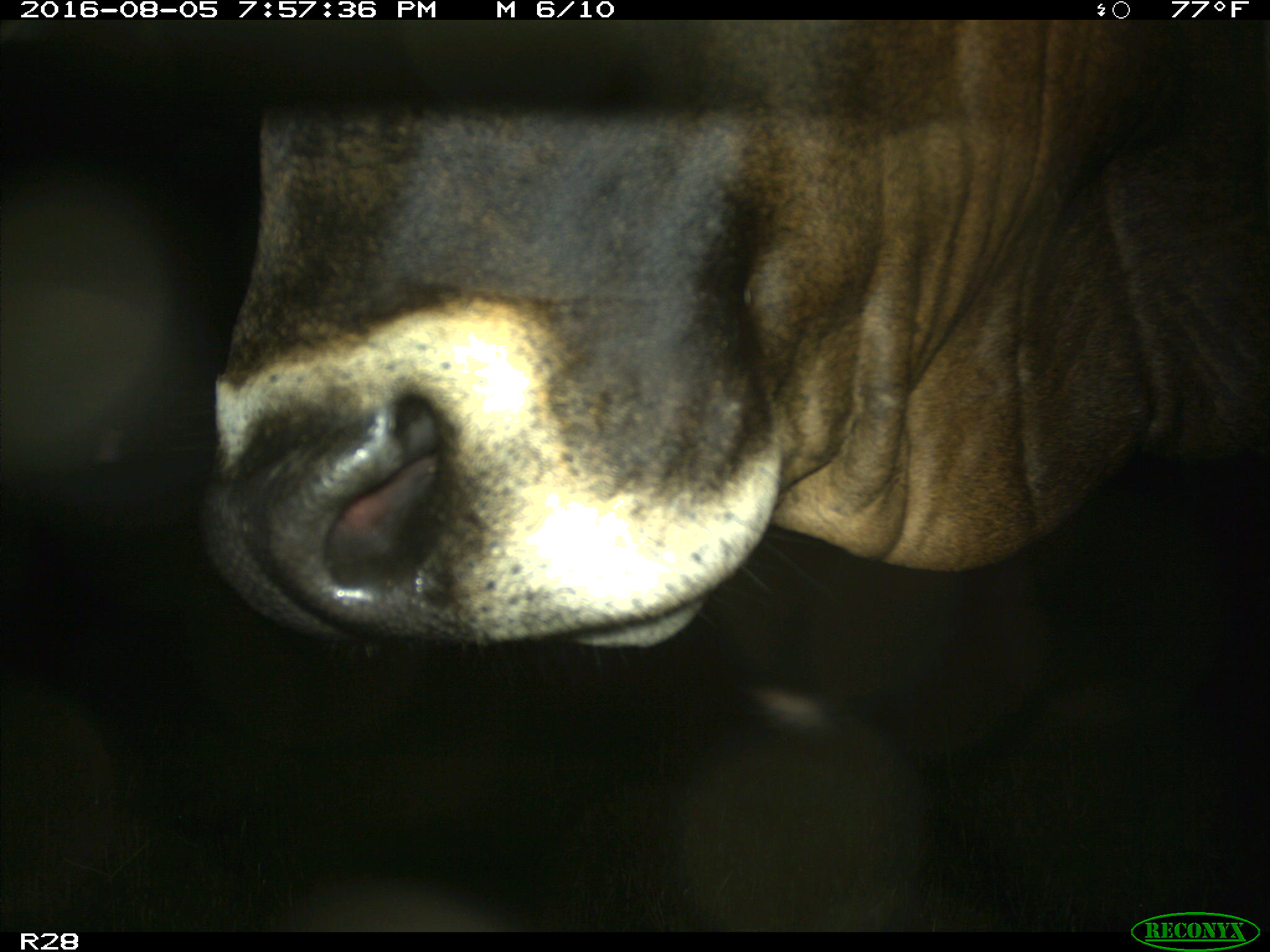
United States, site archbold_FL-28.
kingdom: Animalia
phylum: Chordata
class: Mammalia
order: Artiodactyla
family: Bovidae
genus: Bos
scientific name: Bos taurus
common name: domestic cow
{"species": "Bos taurus (domestic cow)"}